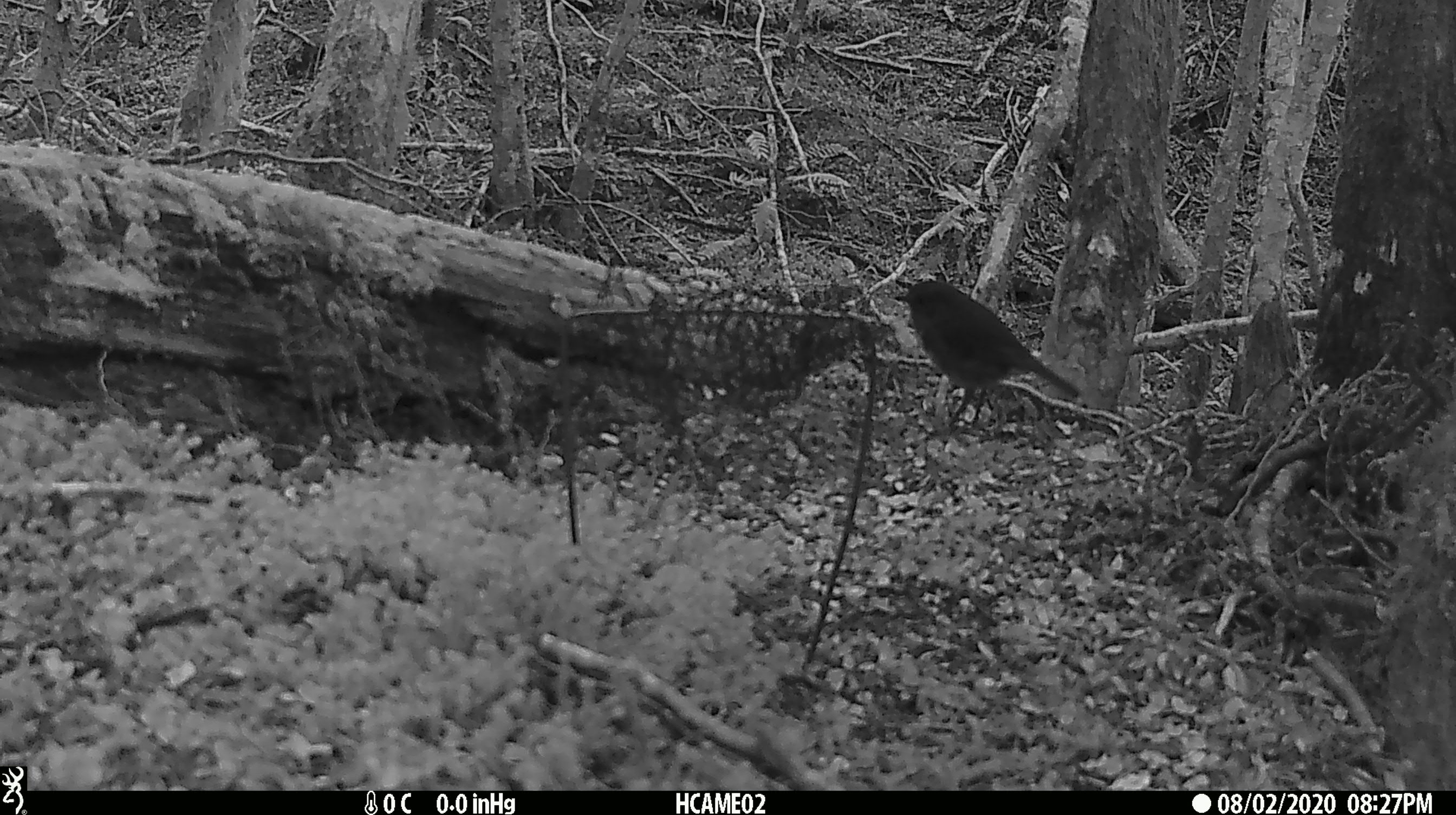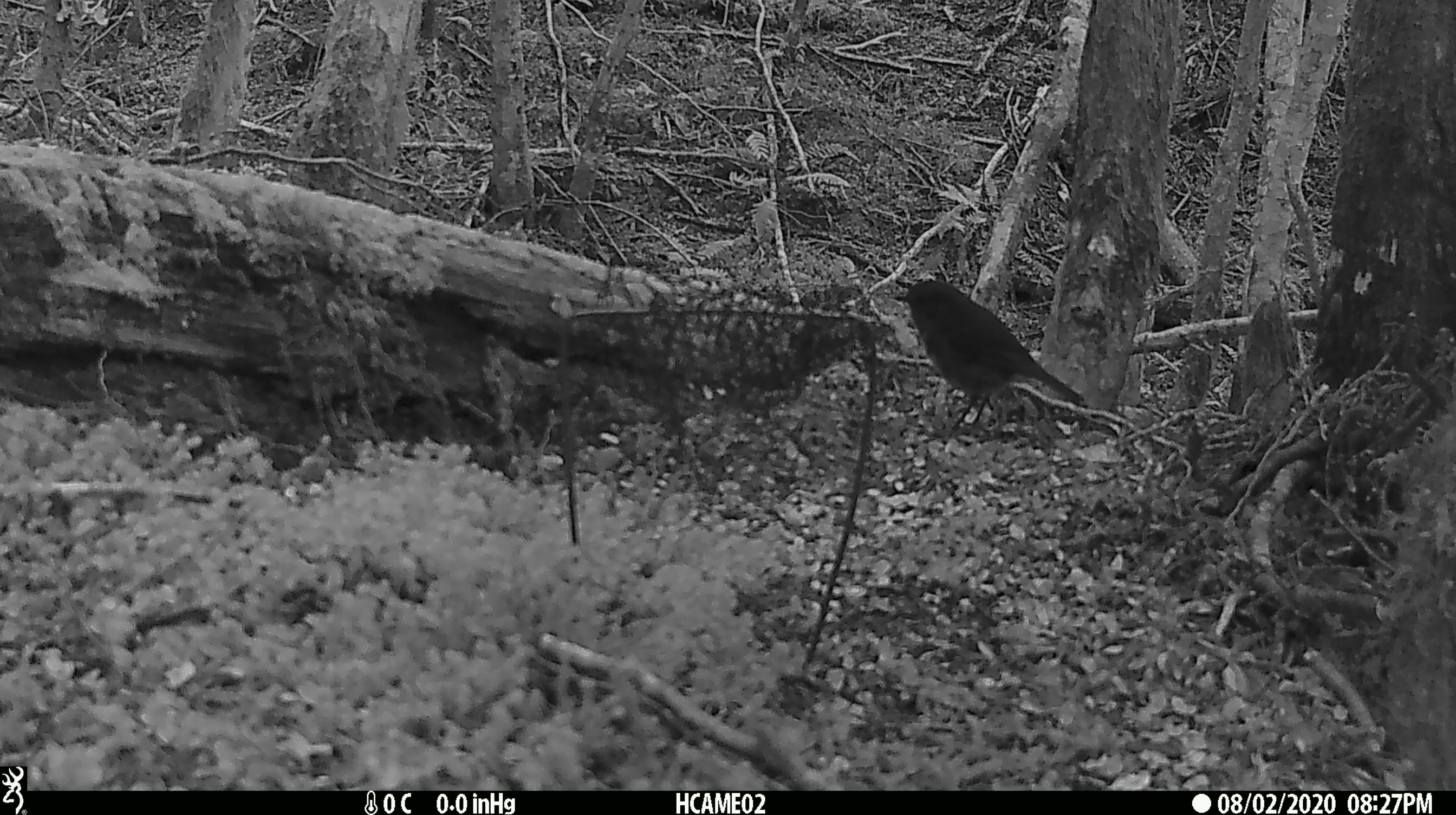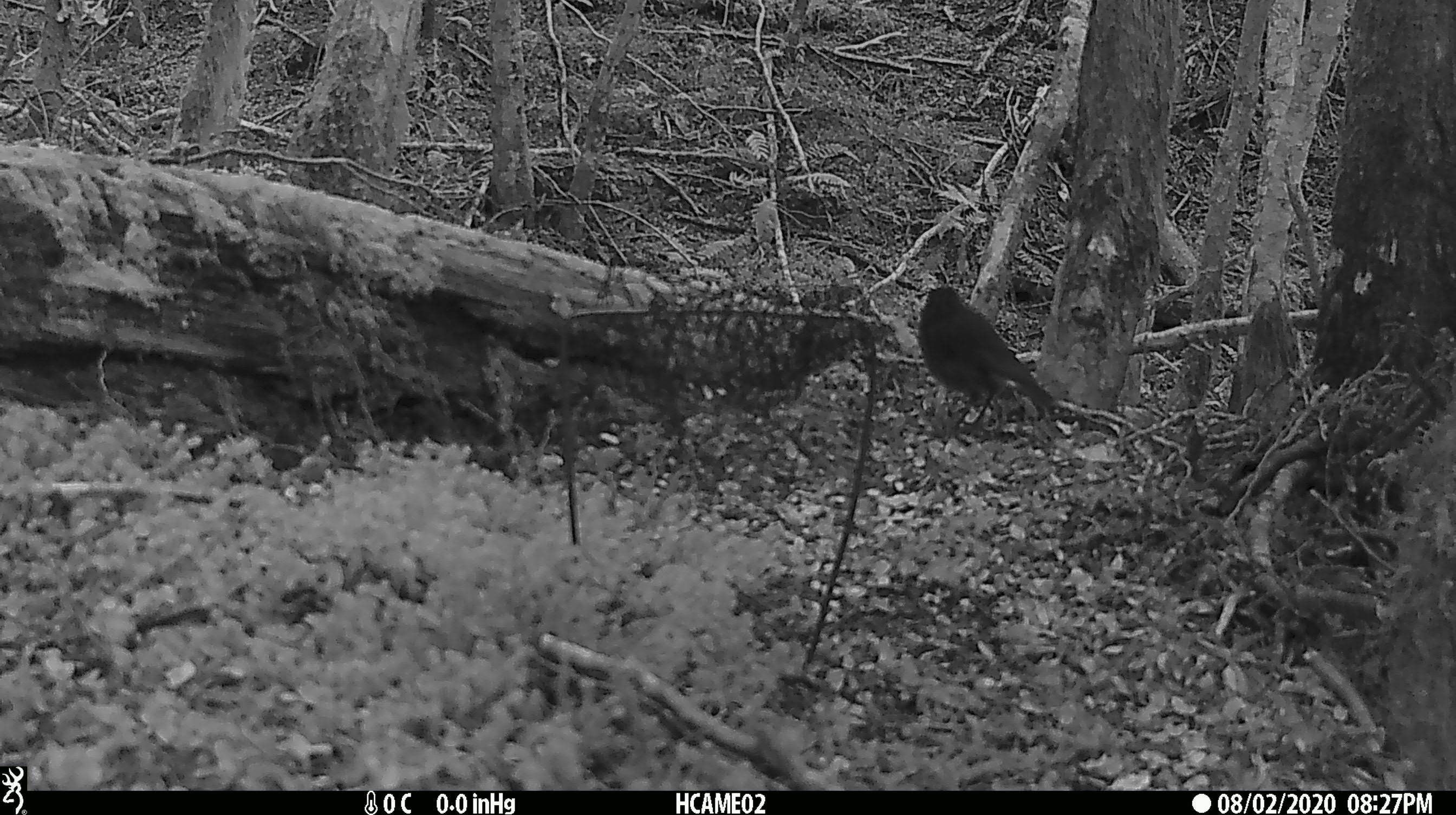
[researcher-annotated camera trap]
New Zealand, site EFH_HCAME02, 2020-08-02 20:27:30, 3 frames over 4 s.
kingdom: Animalia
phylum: Chordata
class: Aves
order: Passeriformes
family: Petroicidae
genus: Petroica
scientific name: Petroica australis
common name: new zealand robin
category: robin